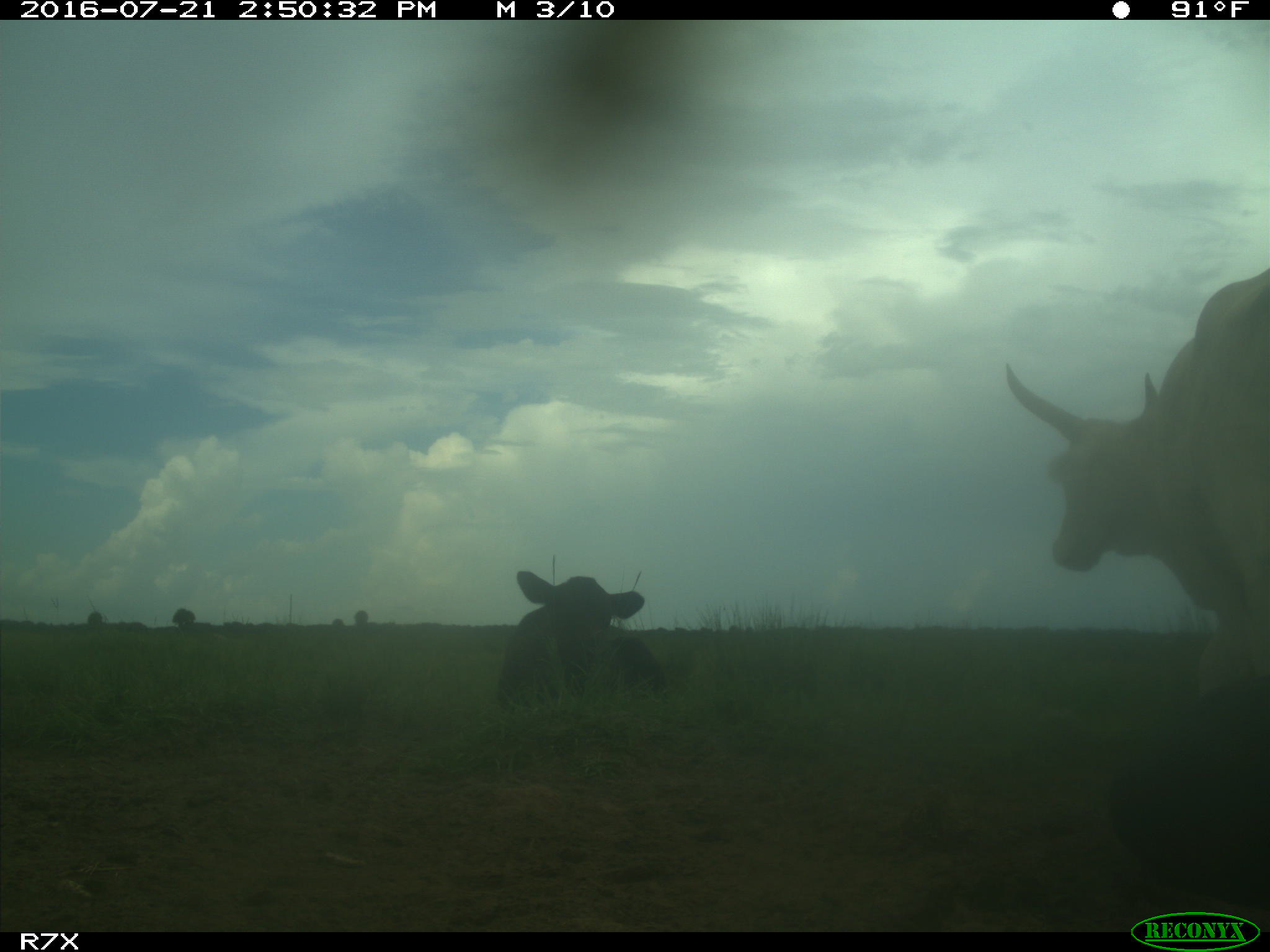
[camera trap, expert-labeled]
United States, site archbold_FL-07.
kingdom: Animalia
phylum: Chordata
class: Mammalia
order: Artiodactyla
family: Bovidae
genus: Bos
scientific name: Bos taurus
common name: domestic cow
Bos taurus (domestic cow).